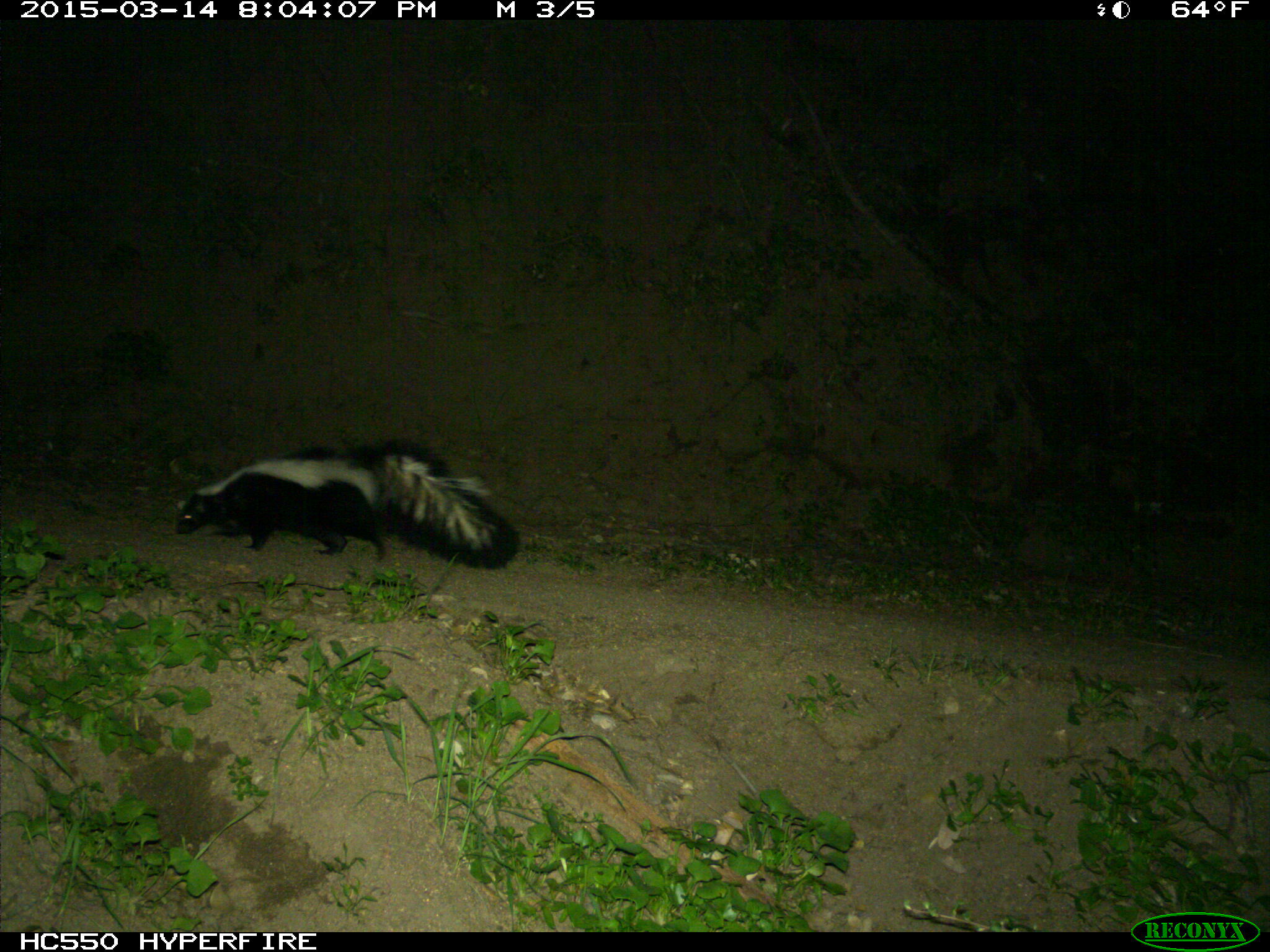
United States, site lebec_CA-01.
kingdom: Animalia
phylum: Chordata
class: Mammalia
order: Carnivora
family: Mephitidae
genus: Mephitis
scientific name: Mephitis mephitis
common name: striped skunk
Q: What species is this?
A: Mephitis mephitis (striped skunk).